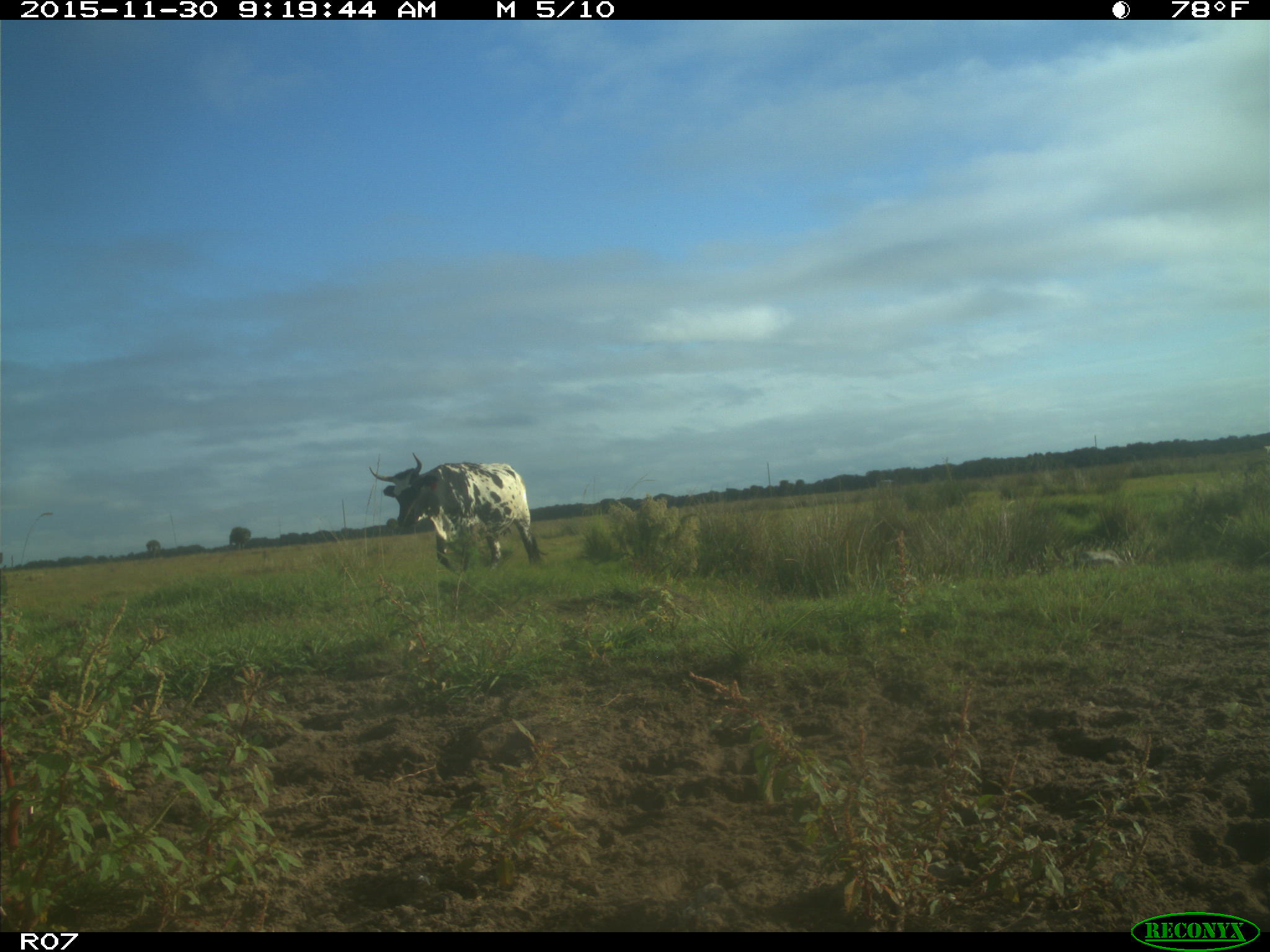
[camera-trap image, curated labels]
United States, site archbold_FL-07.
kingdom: Animalia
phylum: Chordata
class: Mammalia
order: Artiodactyla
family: Bovidae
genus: Bos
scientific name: Bos taurus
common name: domestic cow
Bos taurus (domestic cow).